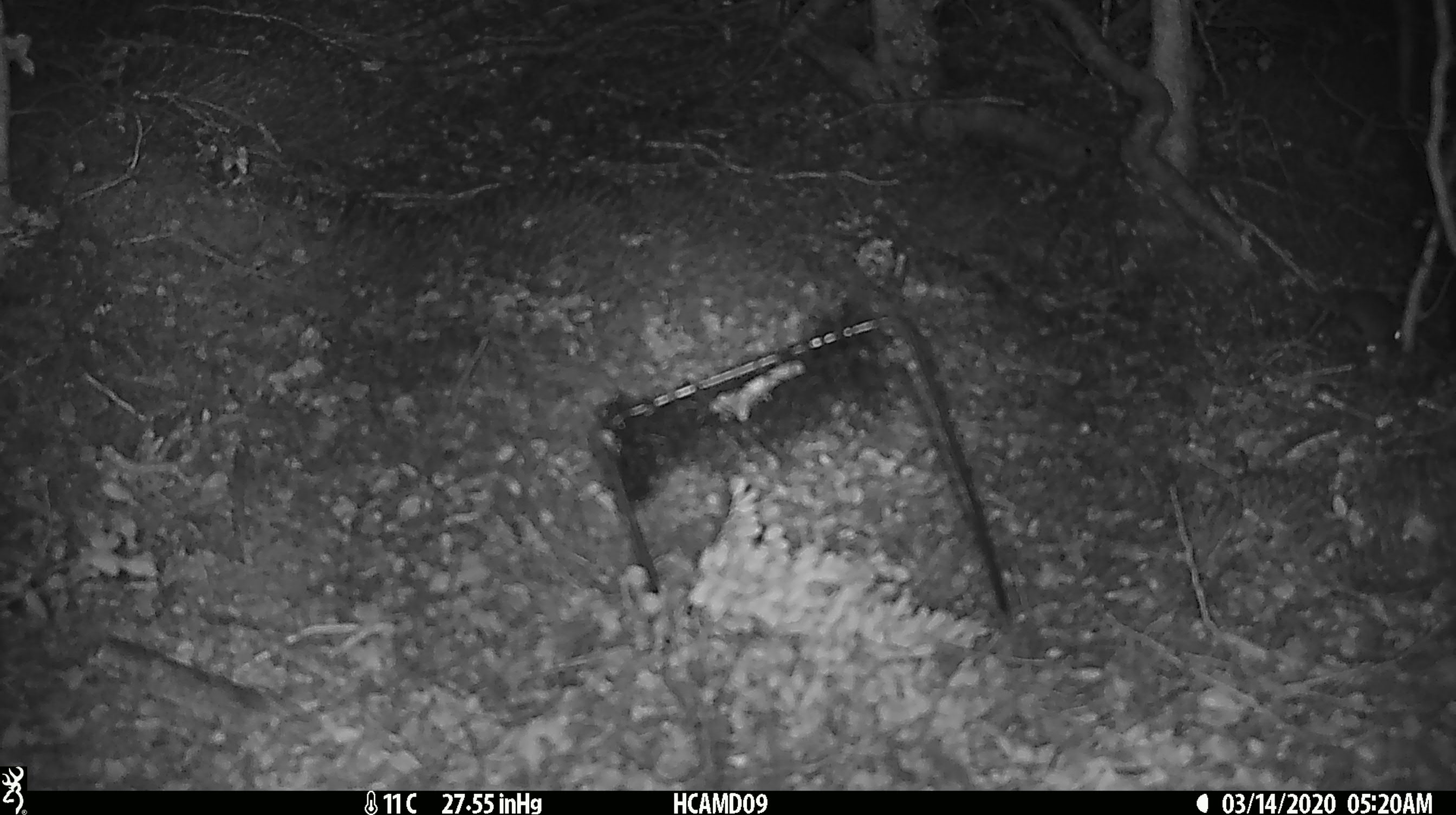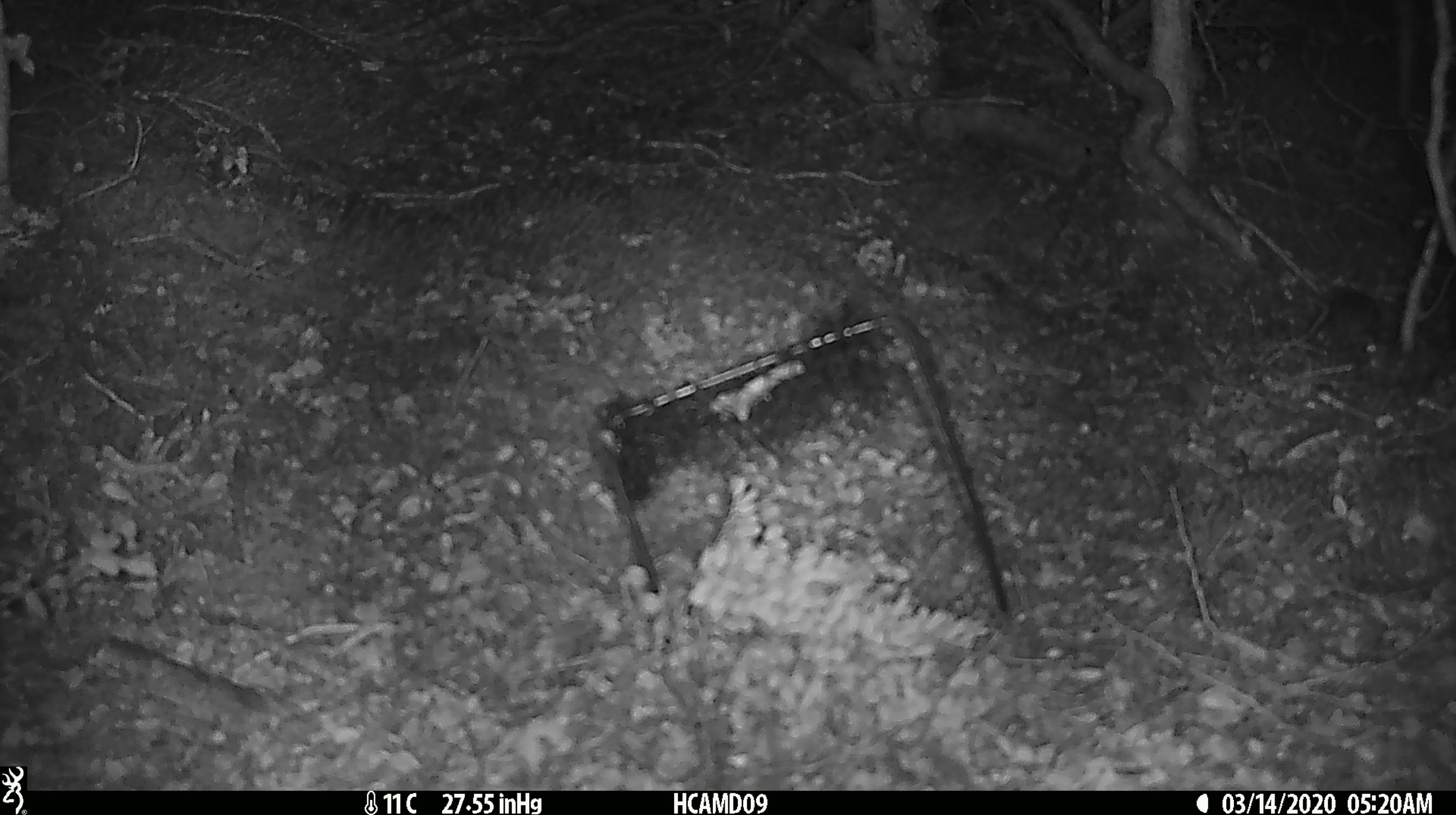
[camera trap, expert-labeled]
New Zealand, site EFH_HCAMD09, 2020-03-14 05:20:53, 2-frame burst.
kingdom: Animalia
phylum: Chordata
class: Mammalia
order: Rodentia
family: Muridae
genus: Mus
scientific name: Mus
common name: mouse